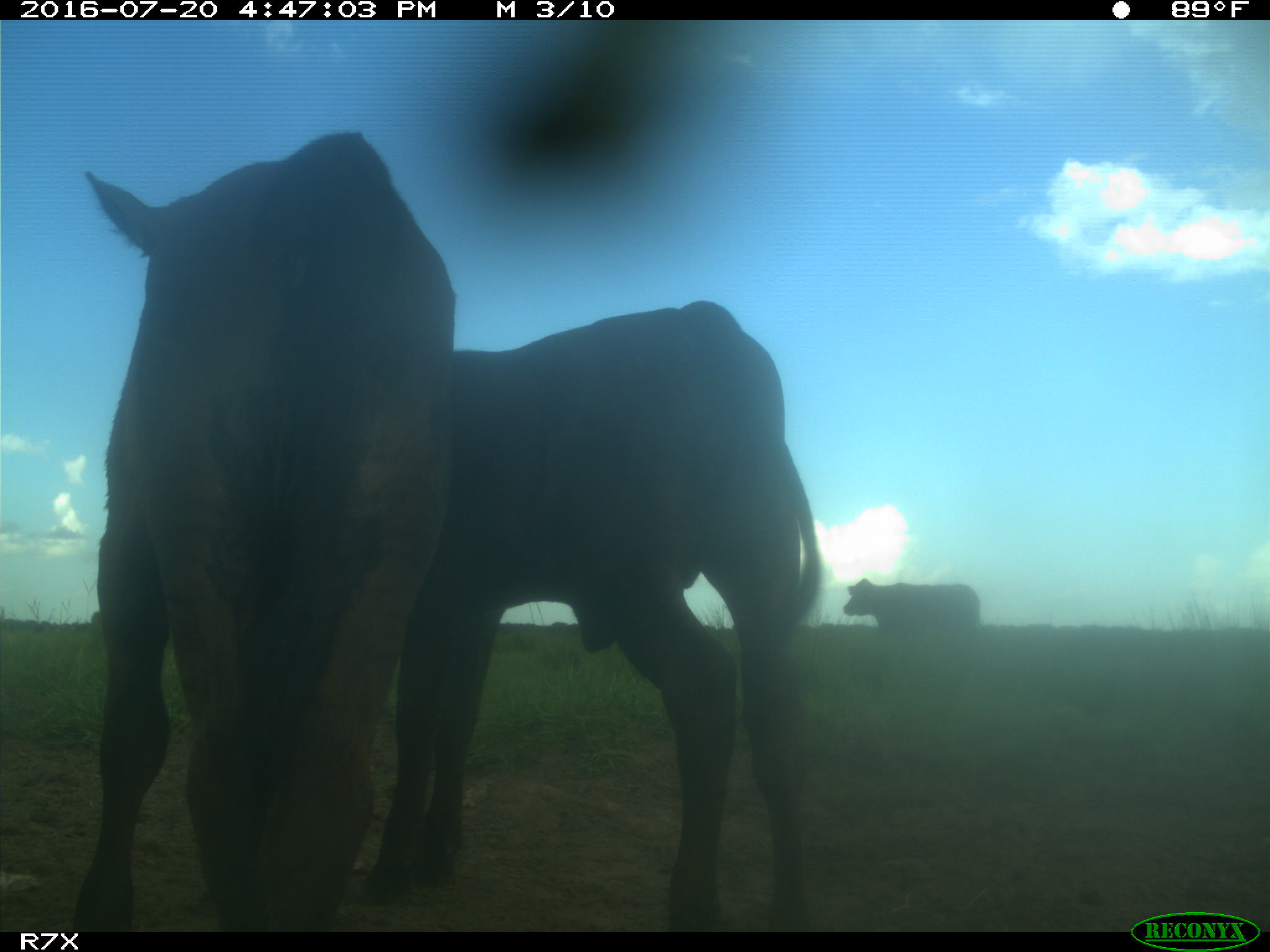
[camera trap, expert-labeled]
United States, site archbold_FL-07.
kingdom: Animalia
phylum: Chordata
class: Mammalia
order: Artiodactyla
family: Bovidae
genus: Bos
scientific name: Bos taurus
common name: domestic cow